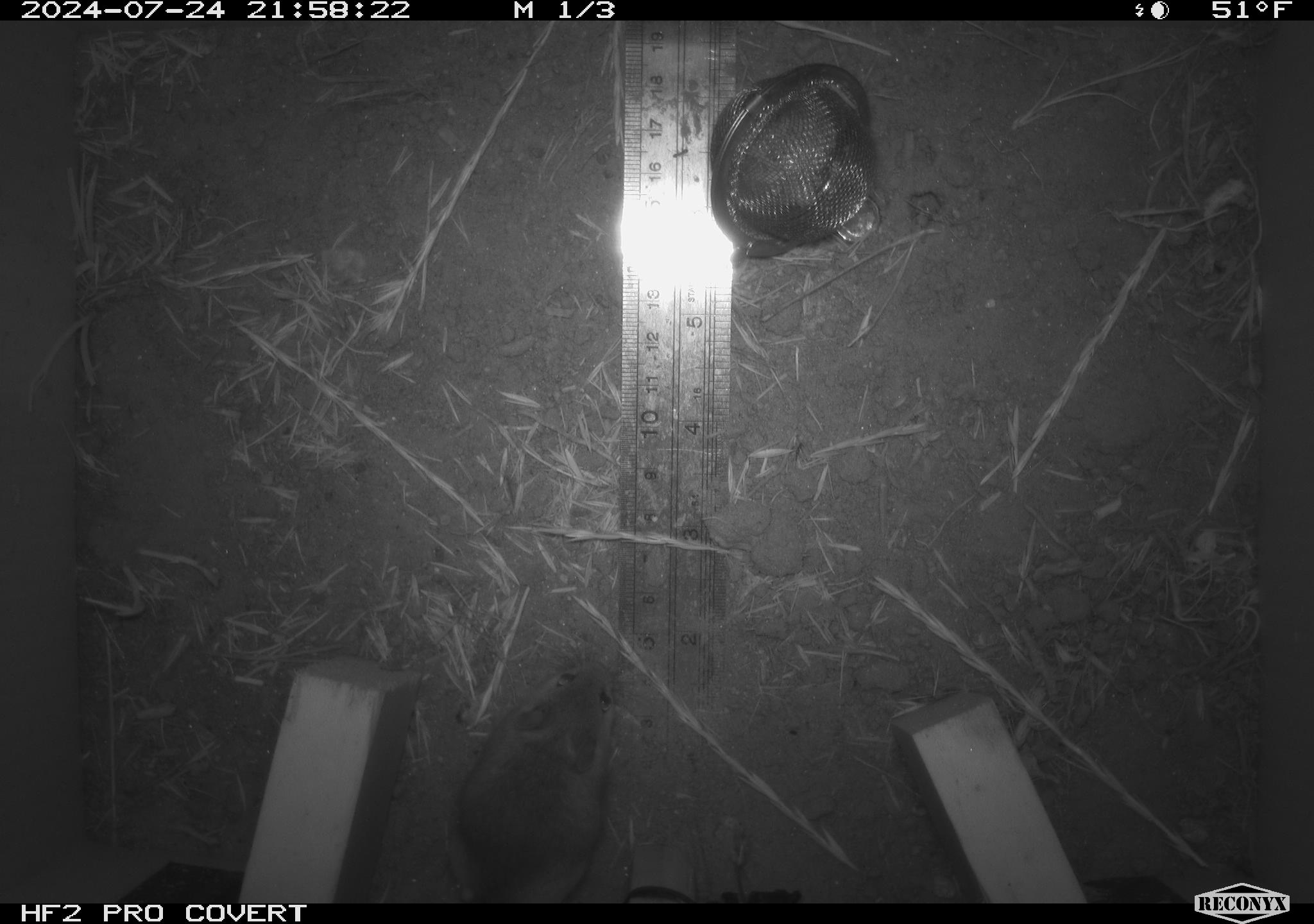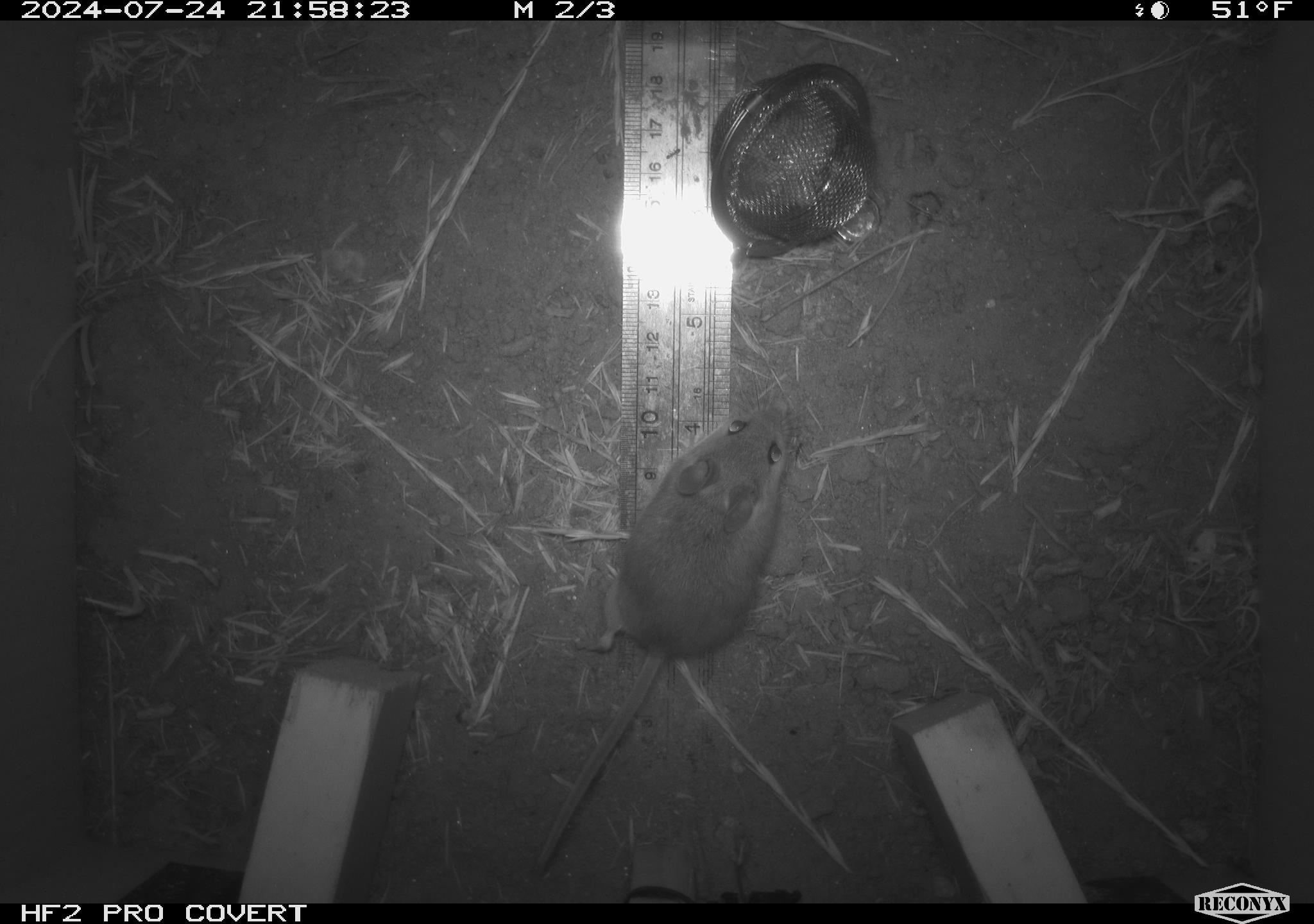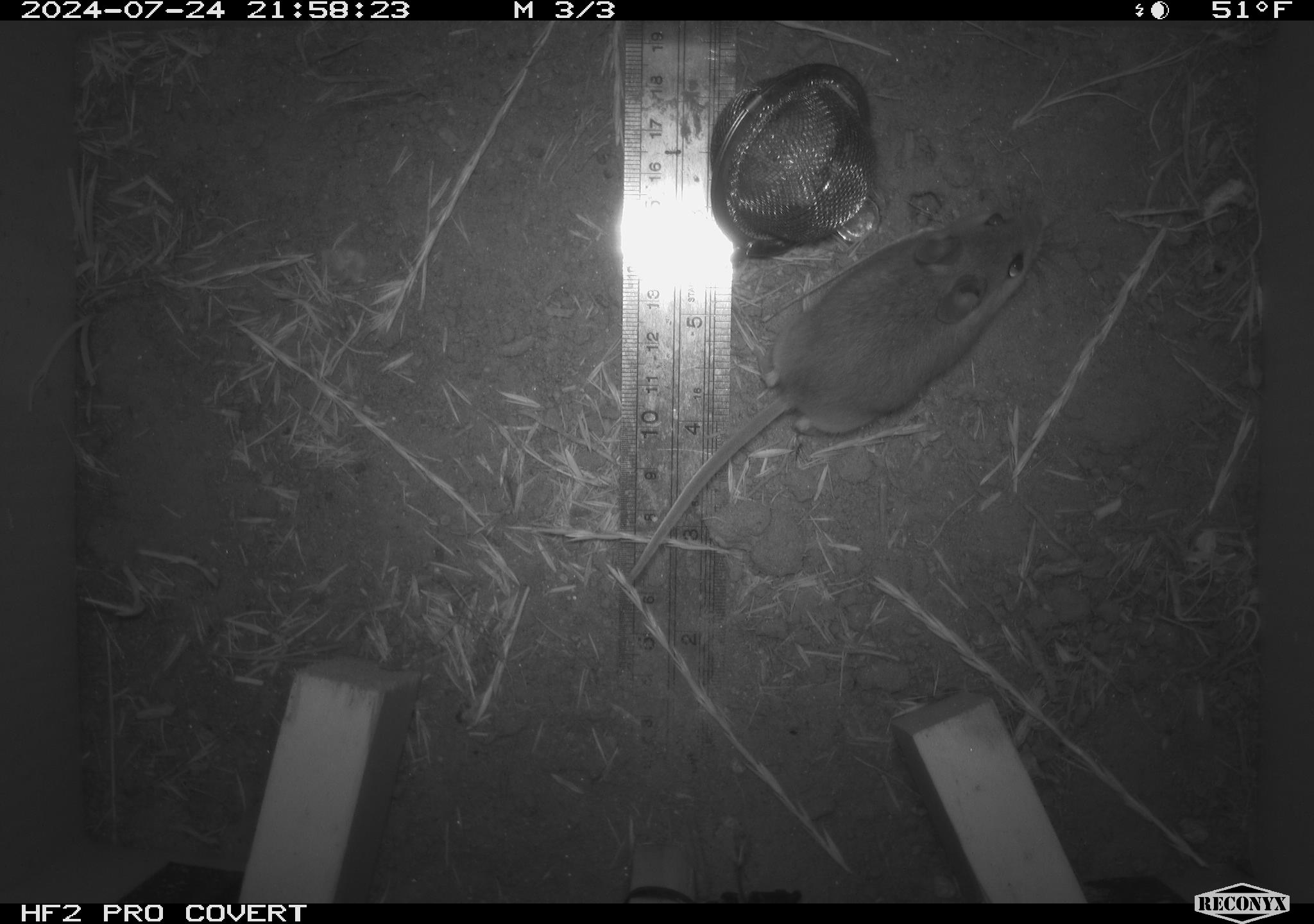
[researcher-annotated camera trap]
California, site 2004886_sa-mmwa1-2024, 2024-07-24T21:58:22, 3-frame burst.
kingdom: Animalia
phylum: Chordata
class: Mammalia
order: Rodentia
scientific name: Rodentia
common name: mouse species